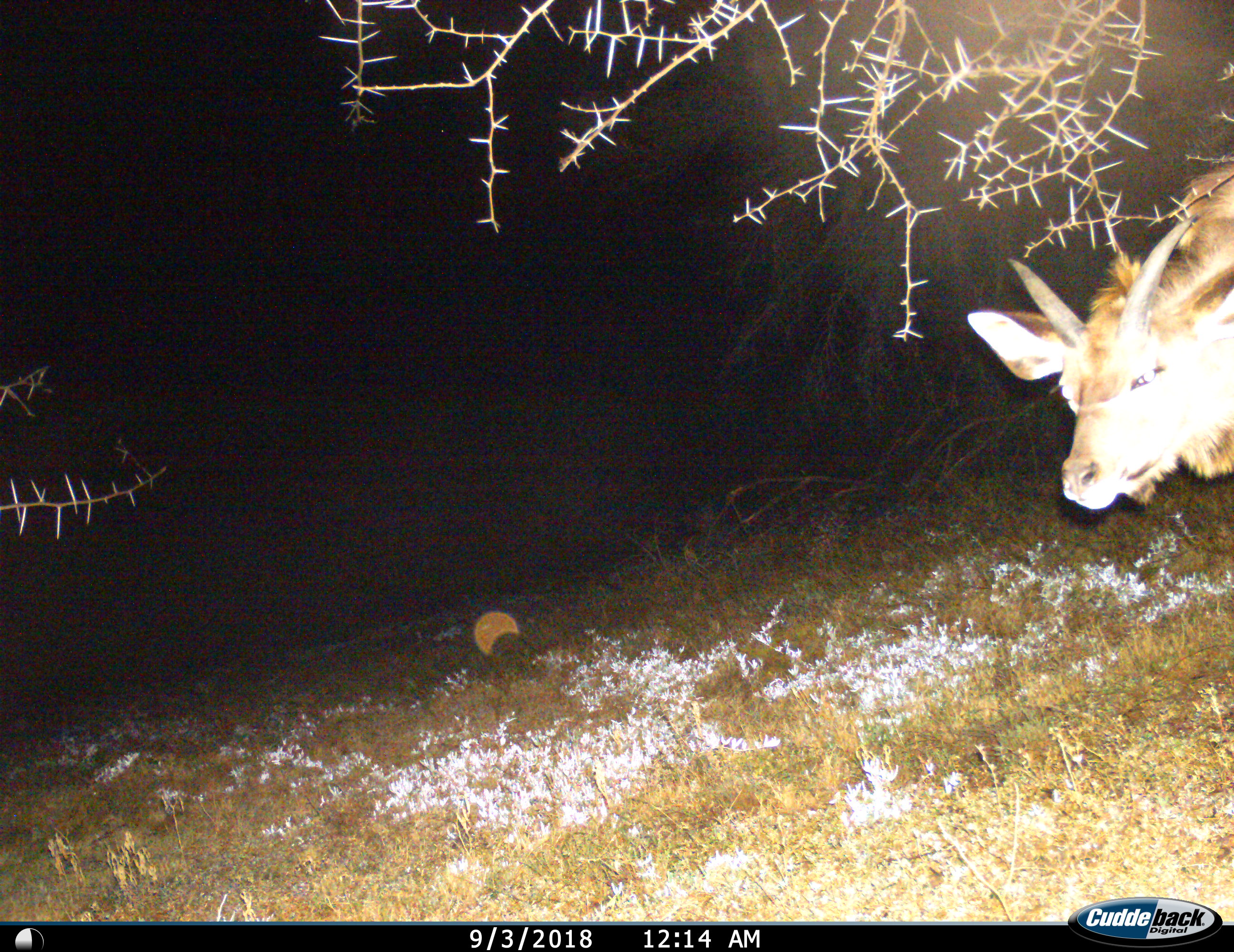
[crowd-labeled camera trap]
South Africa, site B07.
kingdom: Animalia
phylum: Chordata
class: Mammalia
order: Artiodactyla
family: Bovidae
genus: Tragelaphus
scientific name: Tragelaphus strepsiceros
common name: greater kudu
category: kudu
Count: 1.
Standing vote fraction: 29%.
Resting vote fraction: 0%.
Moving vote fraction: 71%.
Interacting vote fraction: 0%.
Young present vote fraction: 0%.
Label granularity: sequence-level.